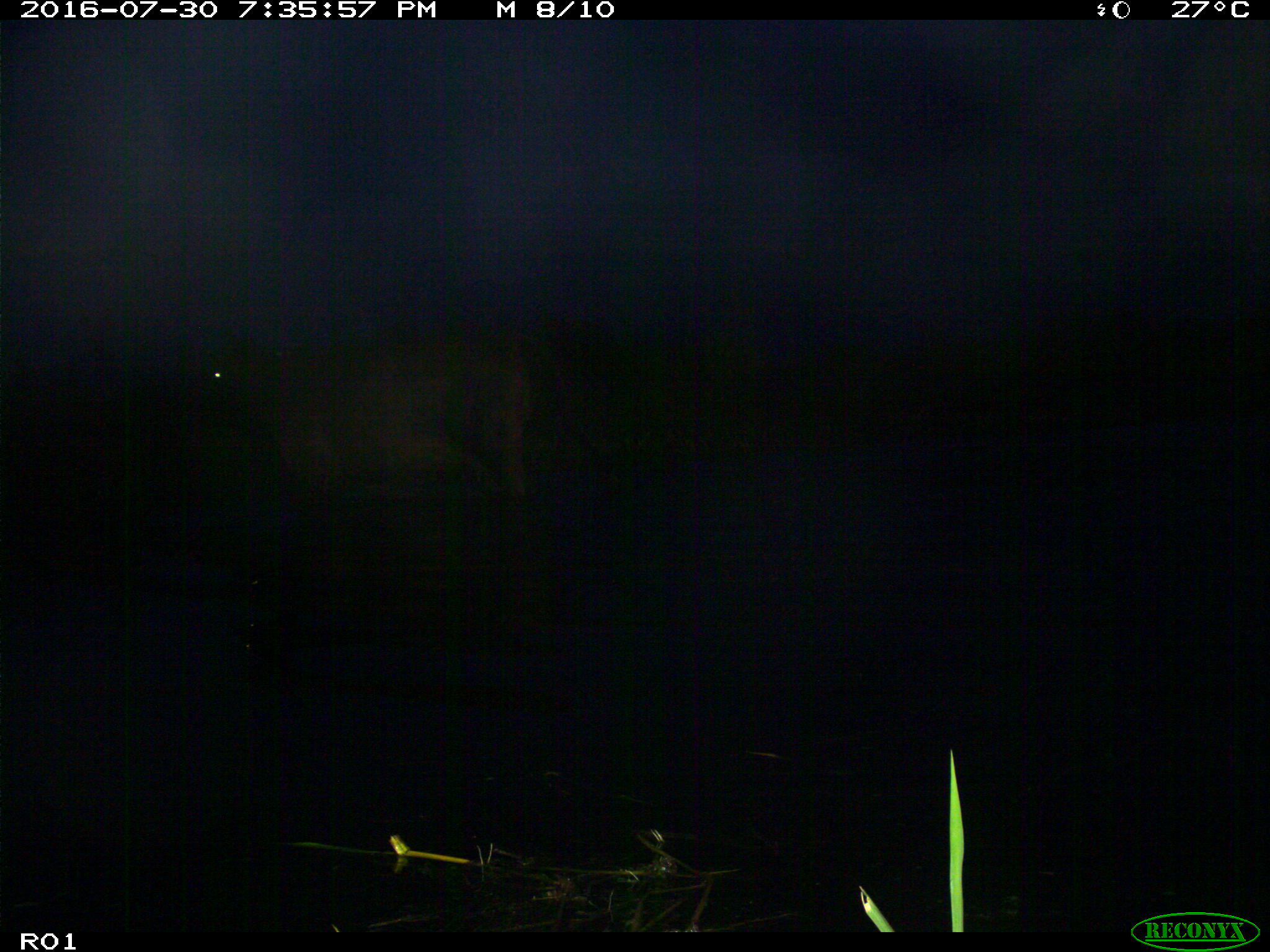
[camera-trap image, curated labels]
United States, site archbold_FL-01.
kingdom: Animalia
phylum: Chordata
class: Mammalia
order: Artiodactyla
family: Bovidae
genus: Bos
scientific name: Bos taurus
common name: domestic cow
Bos taurus (domestic cow).